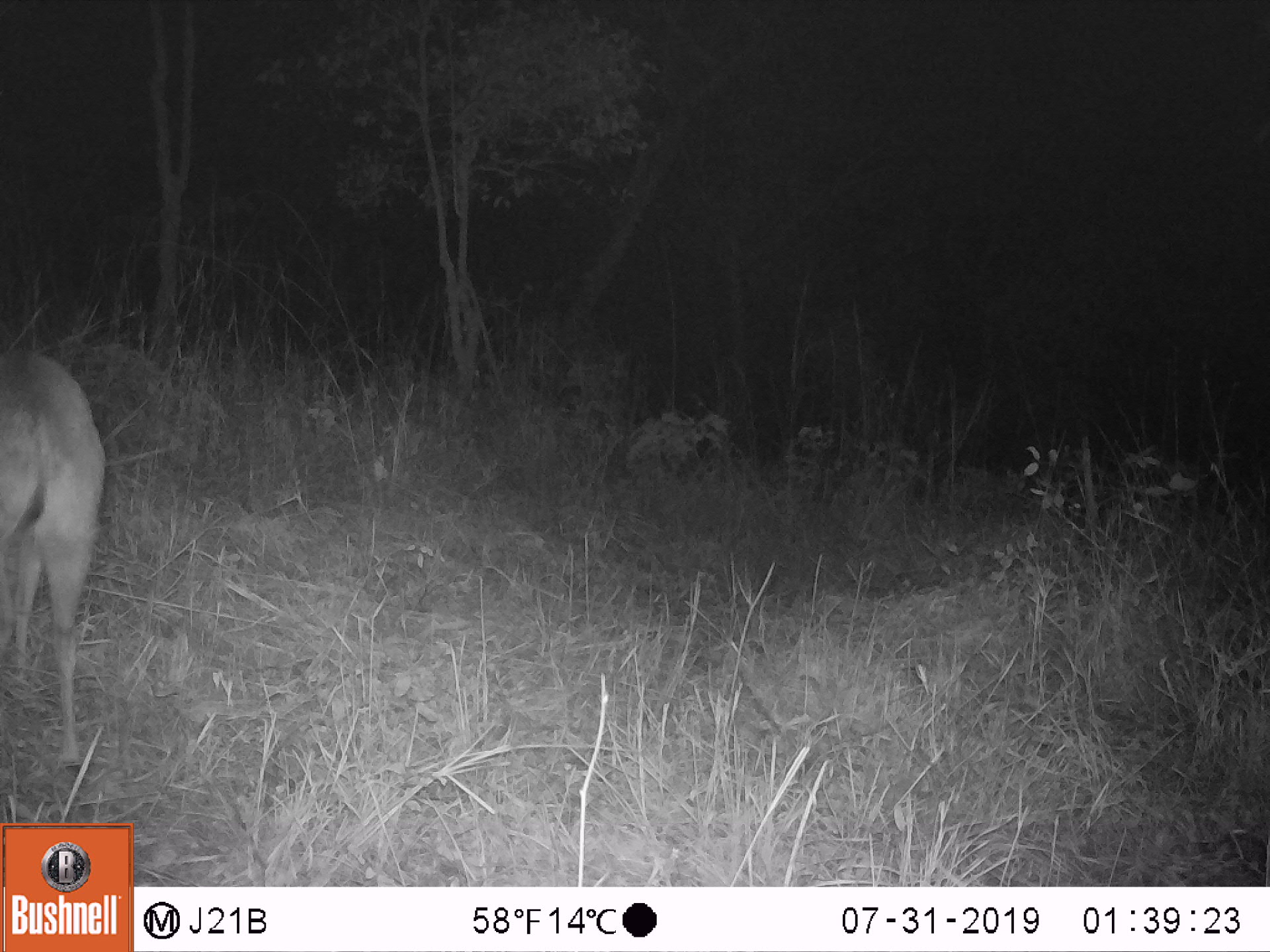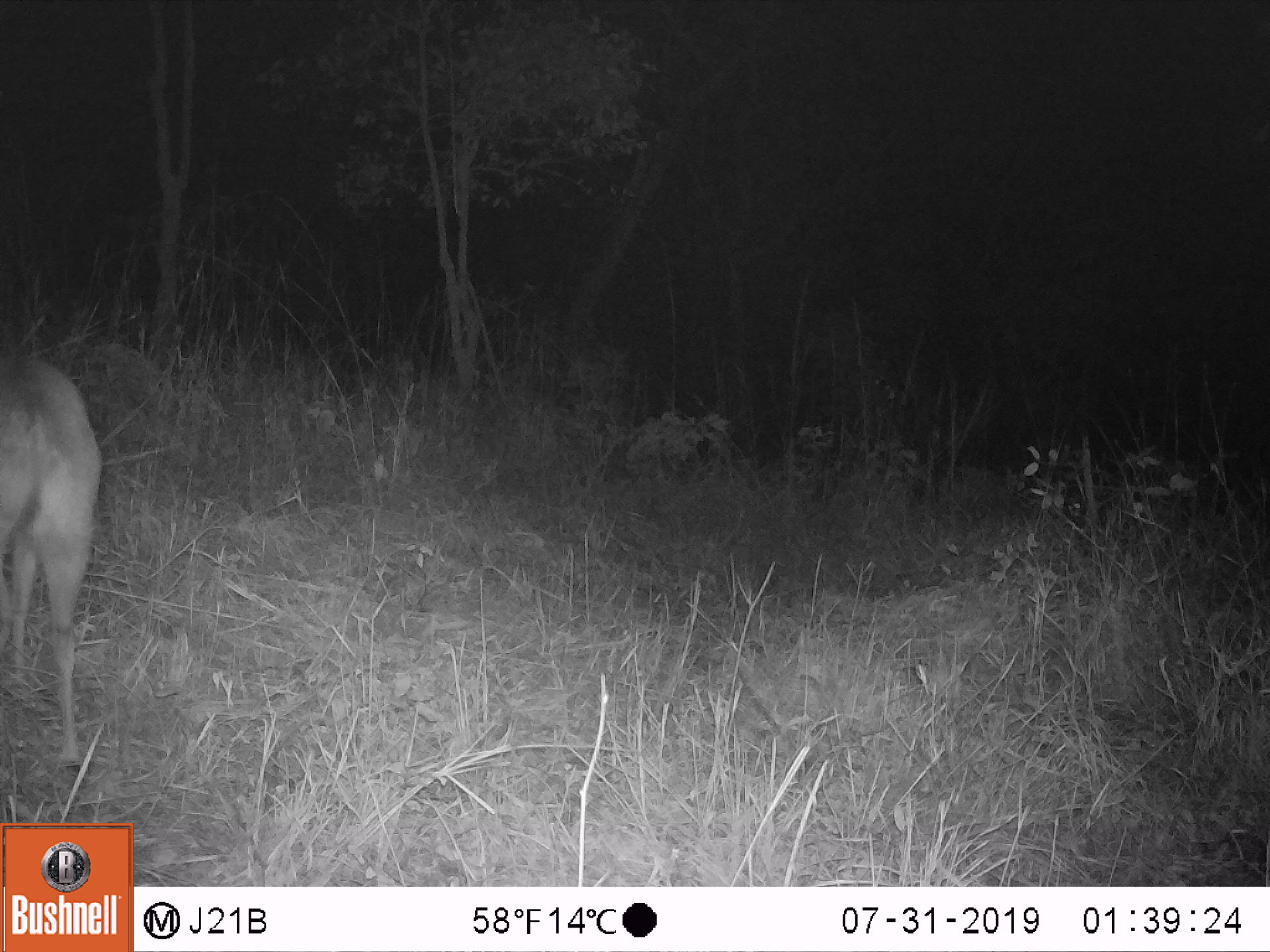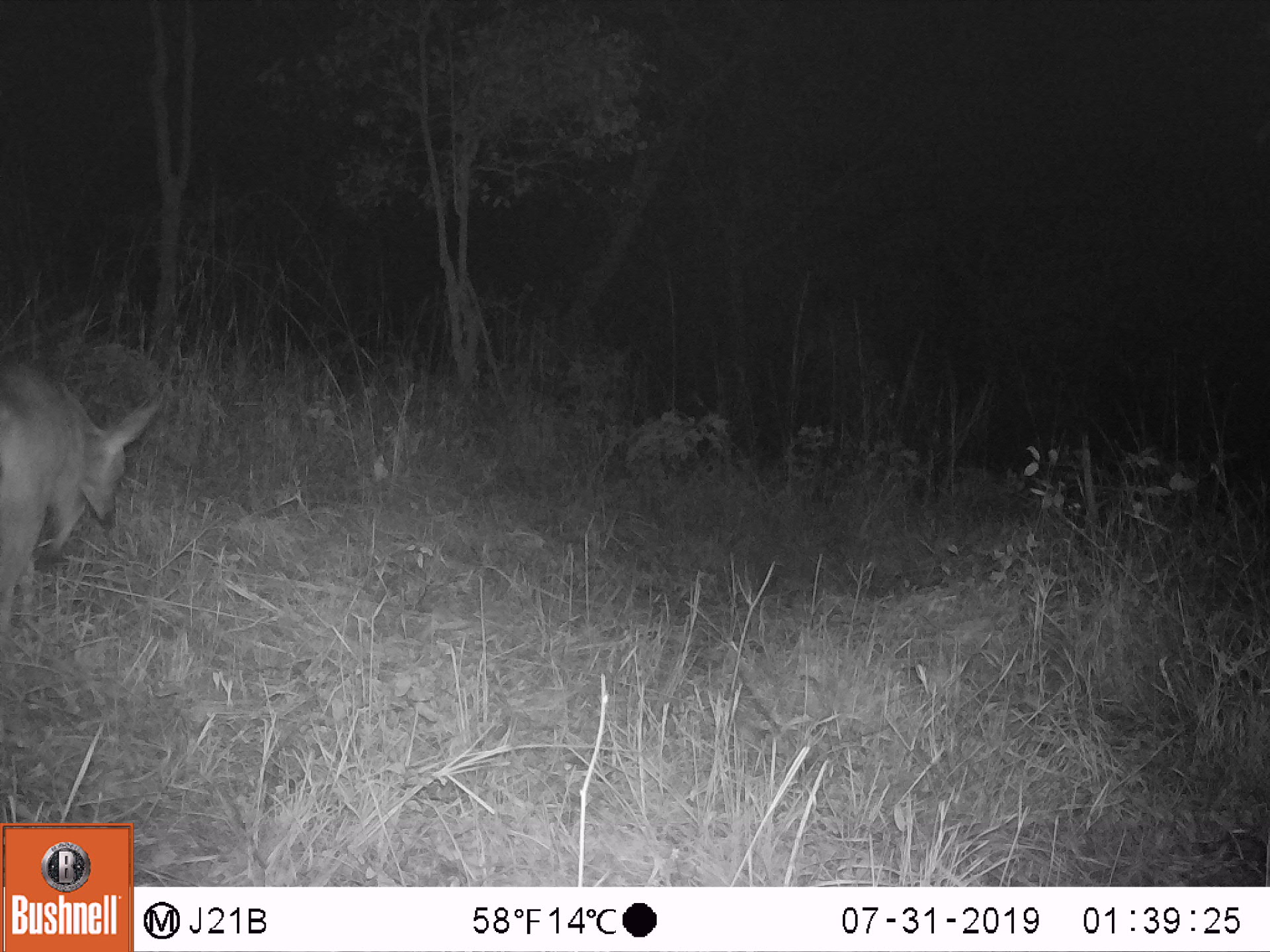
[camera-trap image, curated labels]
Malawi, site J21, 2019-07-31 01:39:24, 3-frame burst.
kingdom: Animalia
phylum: Chordata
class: Mammalia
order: Artiodactyla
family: Bovidae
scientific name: Antilopinae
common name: small antelope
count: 1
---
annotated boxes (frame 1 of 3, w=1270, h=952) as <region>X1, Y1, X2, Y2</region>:
small antelope: <region>2, 344, 109, 768</region>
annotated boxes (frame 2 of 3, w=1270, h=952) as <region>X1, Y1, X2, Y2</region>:
small antelope: <region>2, 348, 104, 770</region>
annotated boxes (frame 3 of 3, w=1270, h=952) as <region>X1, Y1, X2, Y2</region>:
small antelope: <region>4, 352, 167, 623</region>